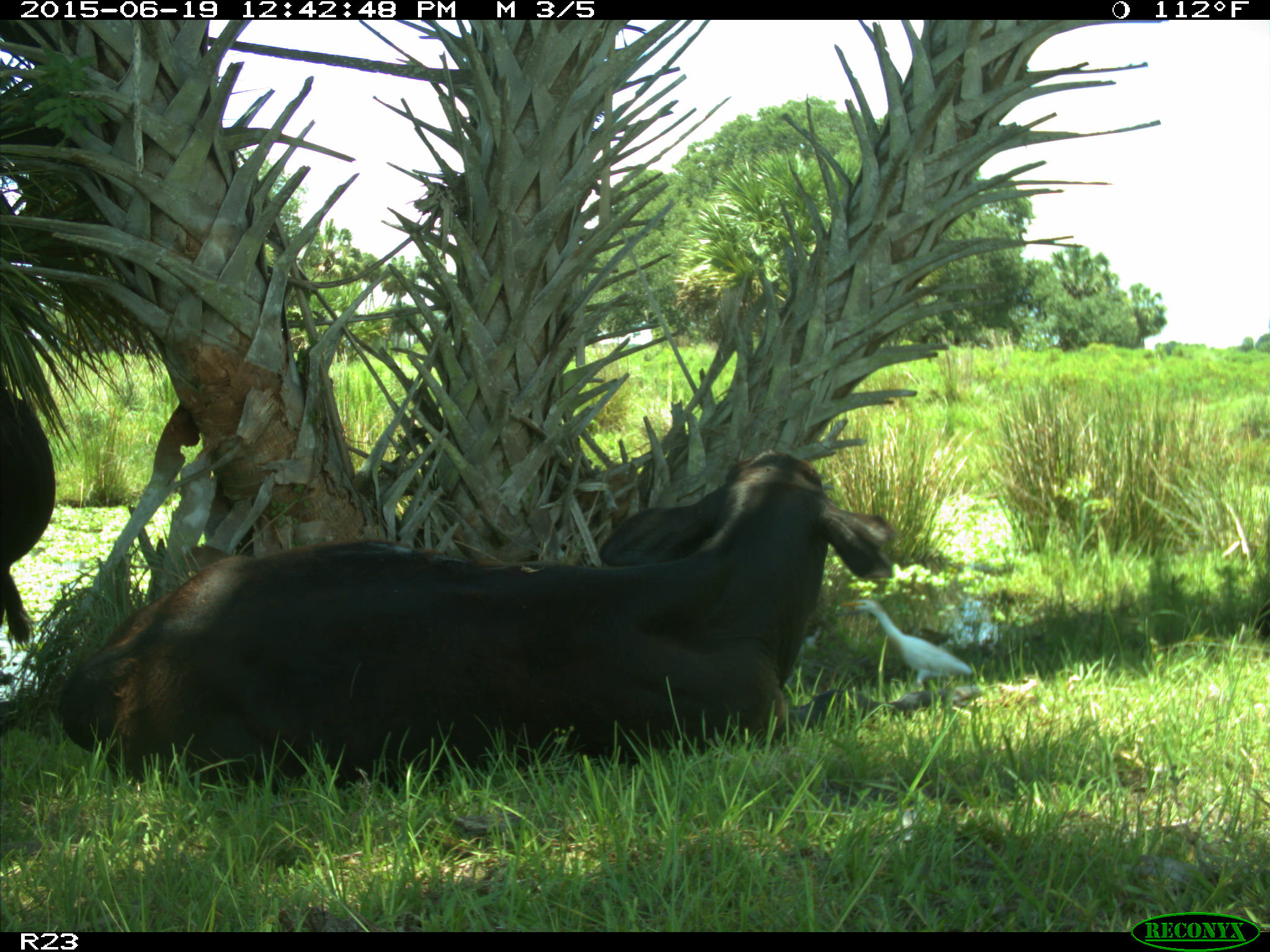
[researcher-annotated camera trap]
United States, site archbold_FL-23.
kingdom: Animalia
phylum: Chordata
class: Aves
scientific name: Aves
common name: birds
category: unidentified bird